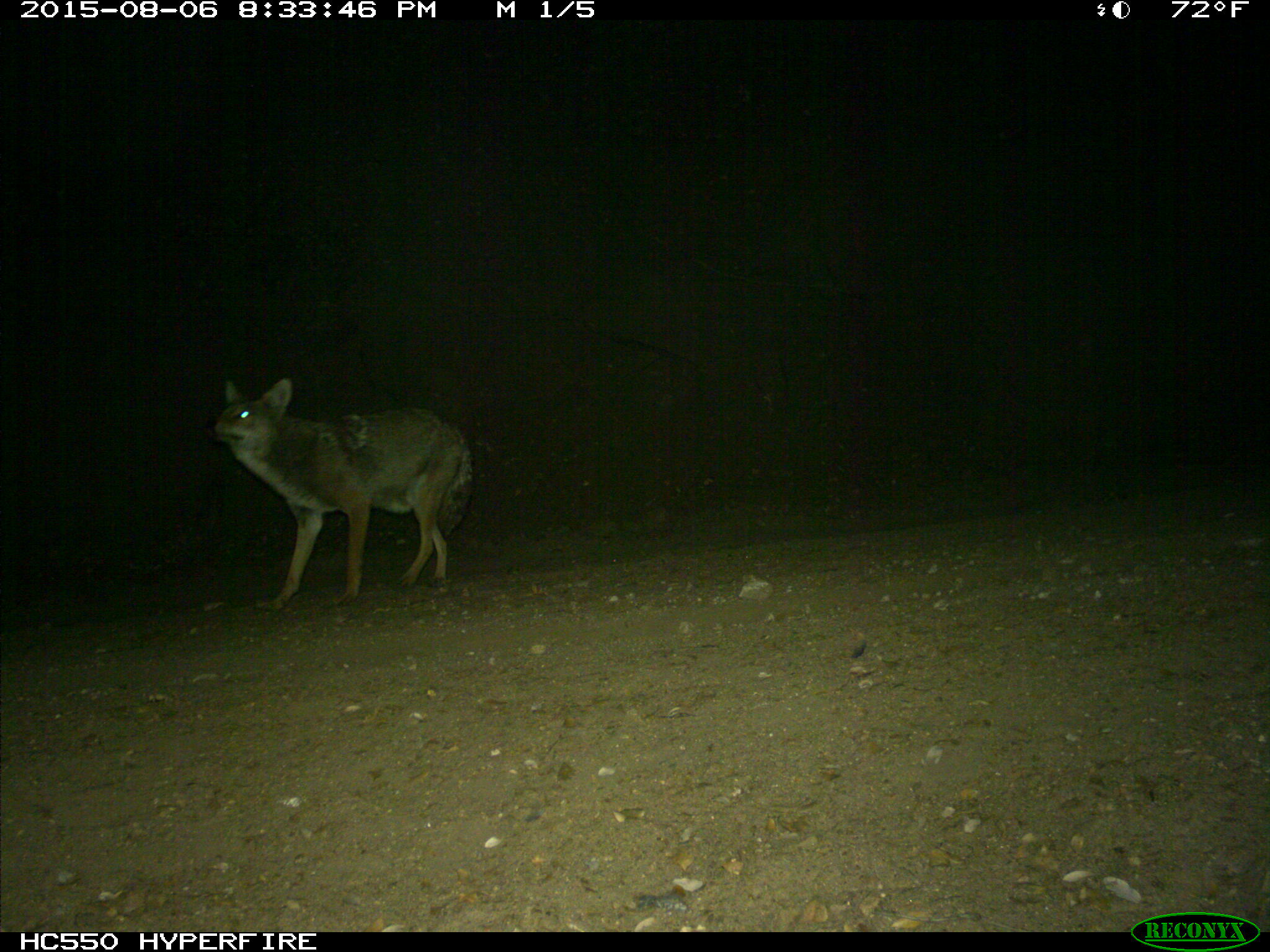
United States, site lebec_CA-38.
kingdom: Animalia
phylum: Chordata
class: Mammalia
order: Carnivora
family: Canidae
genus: Canis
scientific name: Canis latrans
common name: coyote